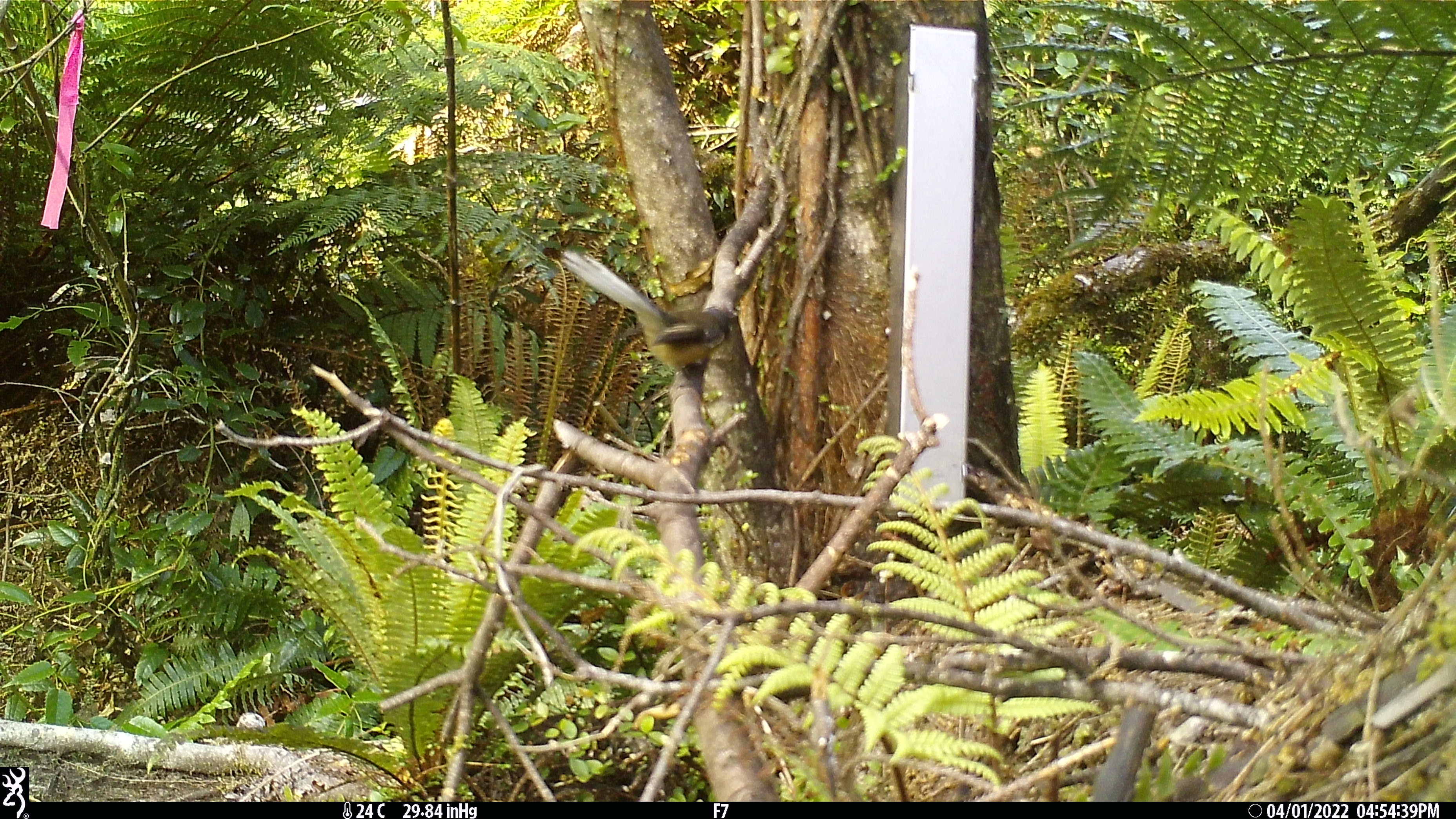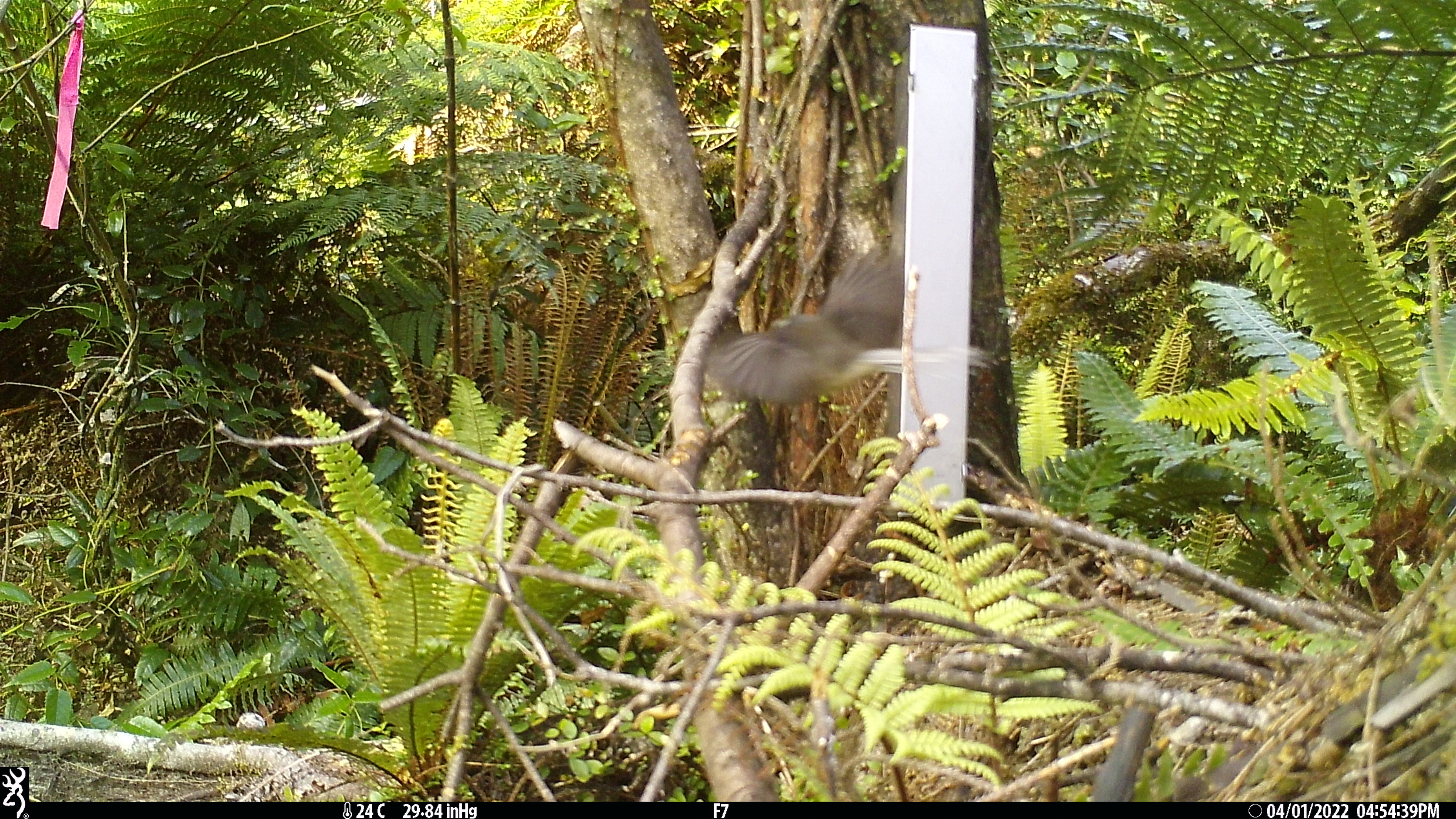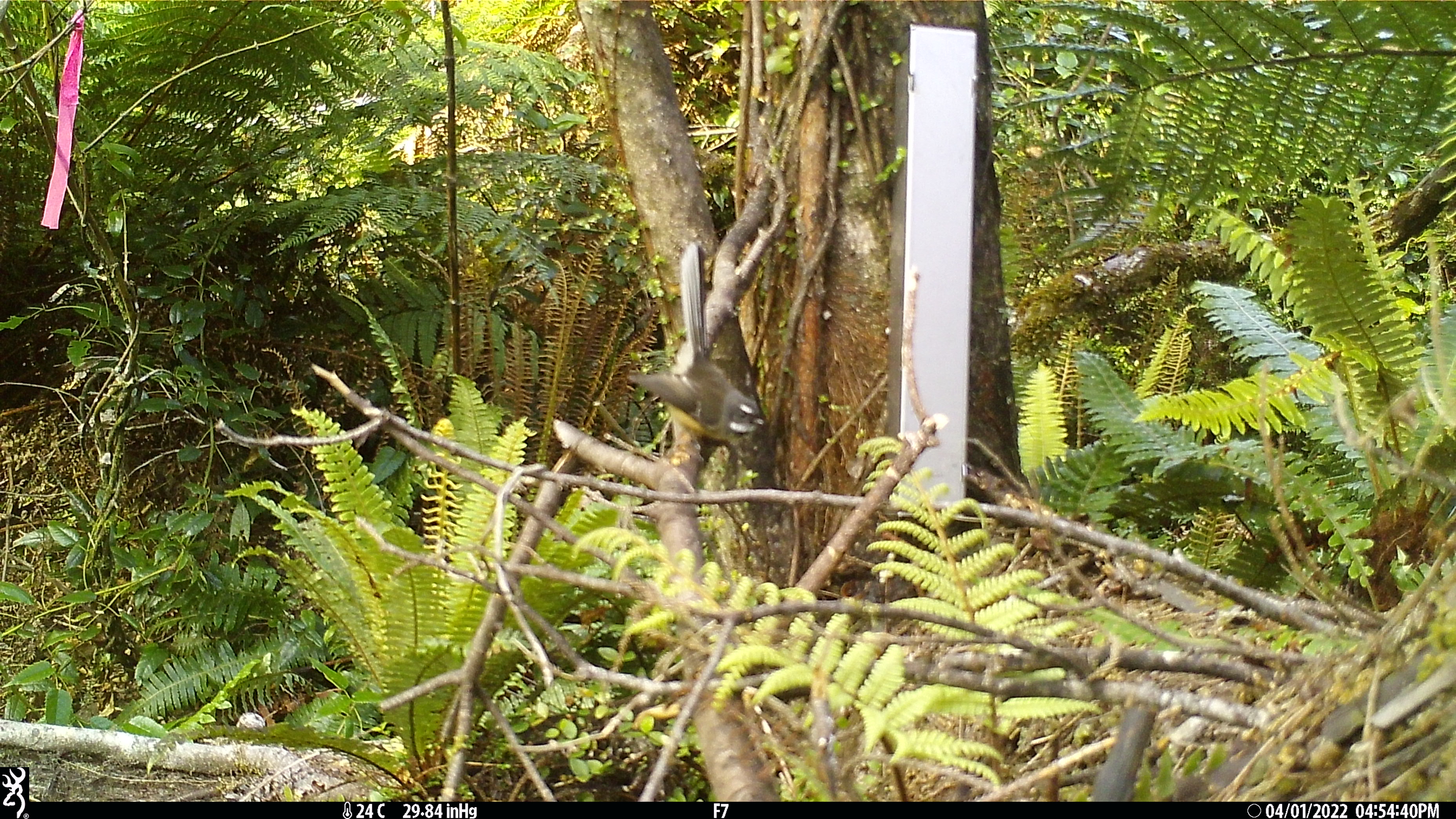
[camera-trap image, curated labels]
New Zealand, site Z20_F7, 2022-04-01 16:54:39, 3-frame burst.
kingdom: Animalia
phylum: Chordata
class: Aves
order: Passeriformes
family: Rhipiduridae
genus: Rhipidura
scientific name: Rhipidura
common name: fantails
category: fantail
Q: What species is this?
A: Fantail (fantails) (Rhipidura).